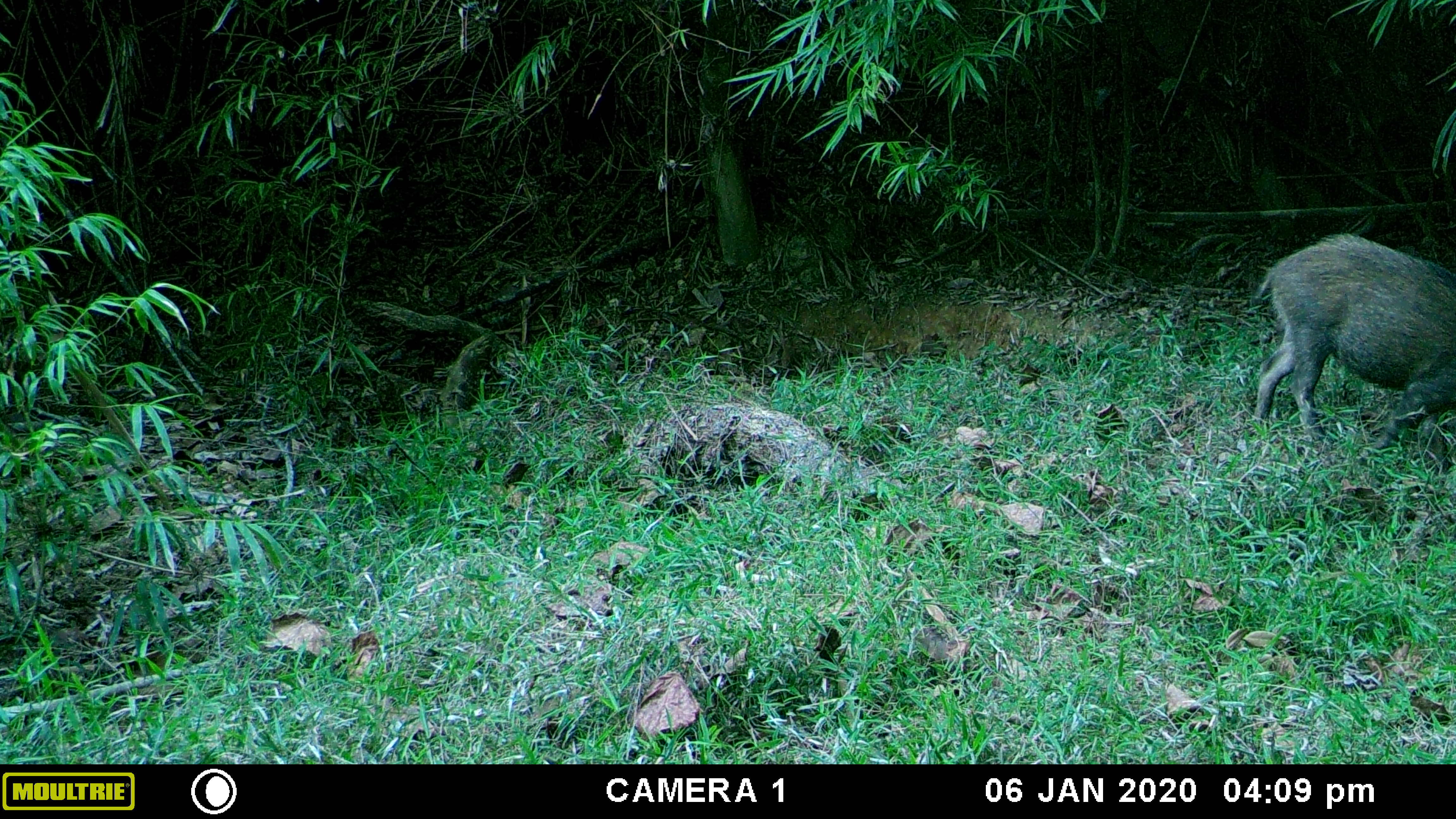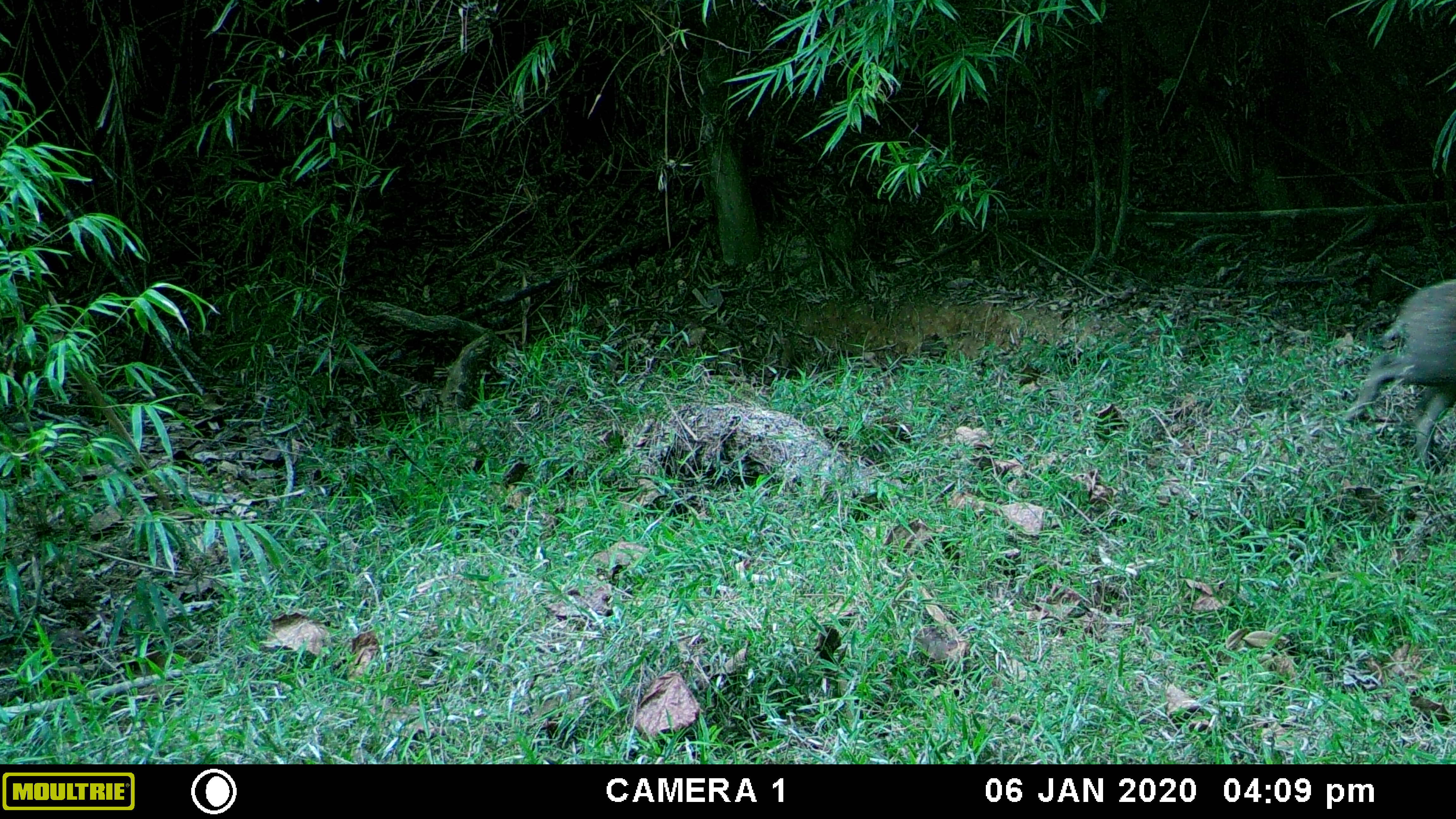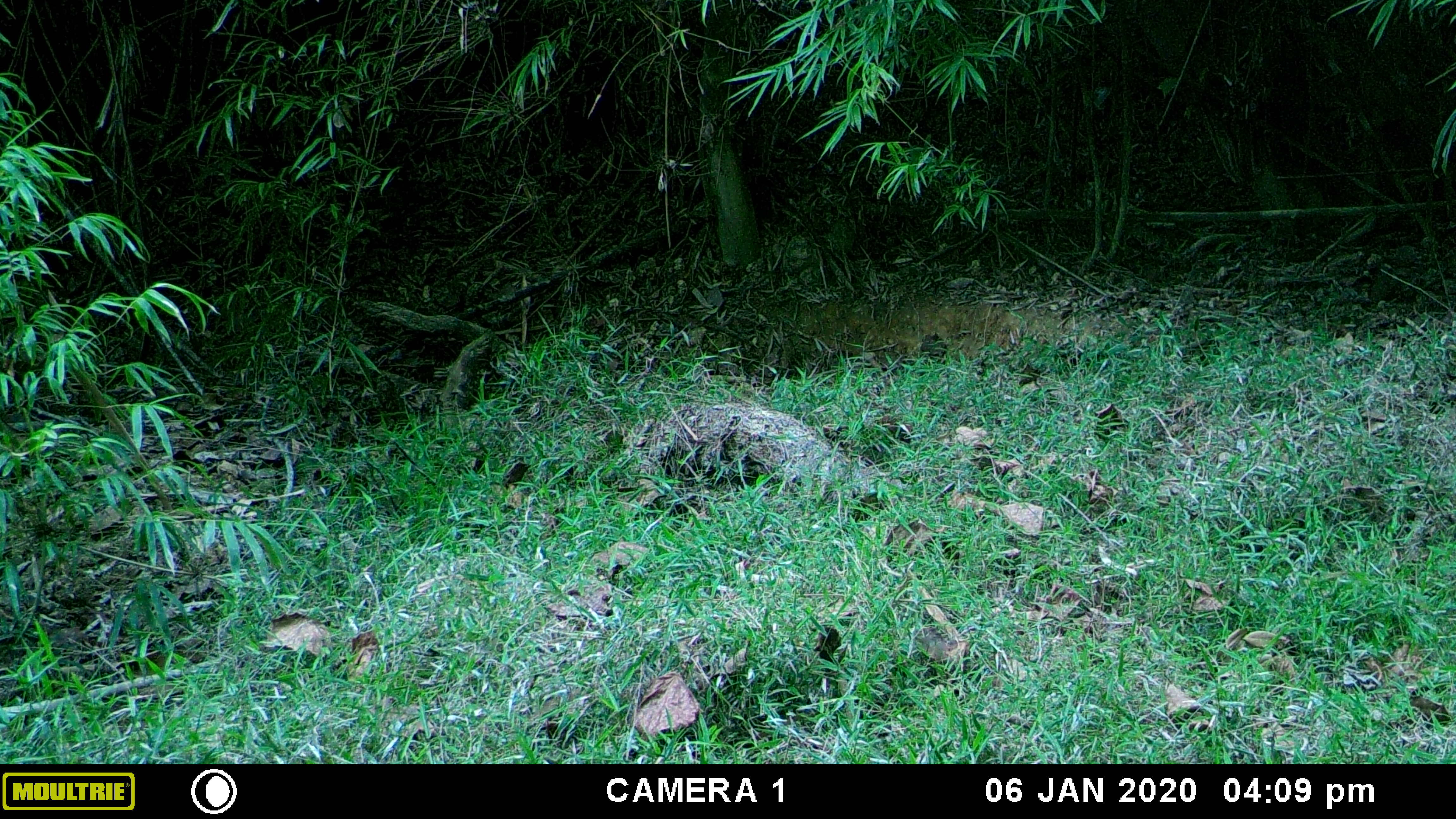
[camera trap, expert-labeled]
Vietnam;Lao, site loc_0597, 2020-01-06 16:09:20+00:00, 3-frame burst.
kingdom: Animalia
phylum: Chordata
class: Mammalia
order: Artiodactyla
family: Suidae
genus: Sus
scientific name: Sus scrofa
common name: eurasian wild pig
Eurasian wild pig (Sus scrofa). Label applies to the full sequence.